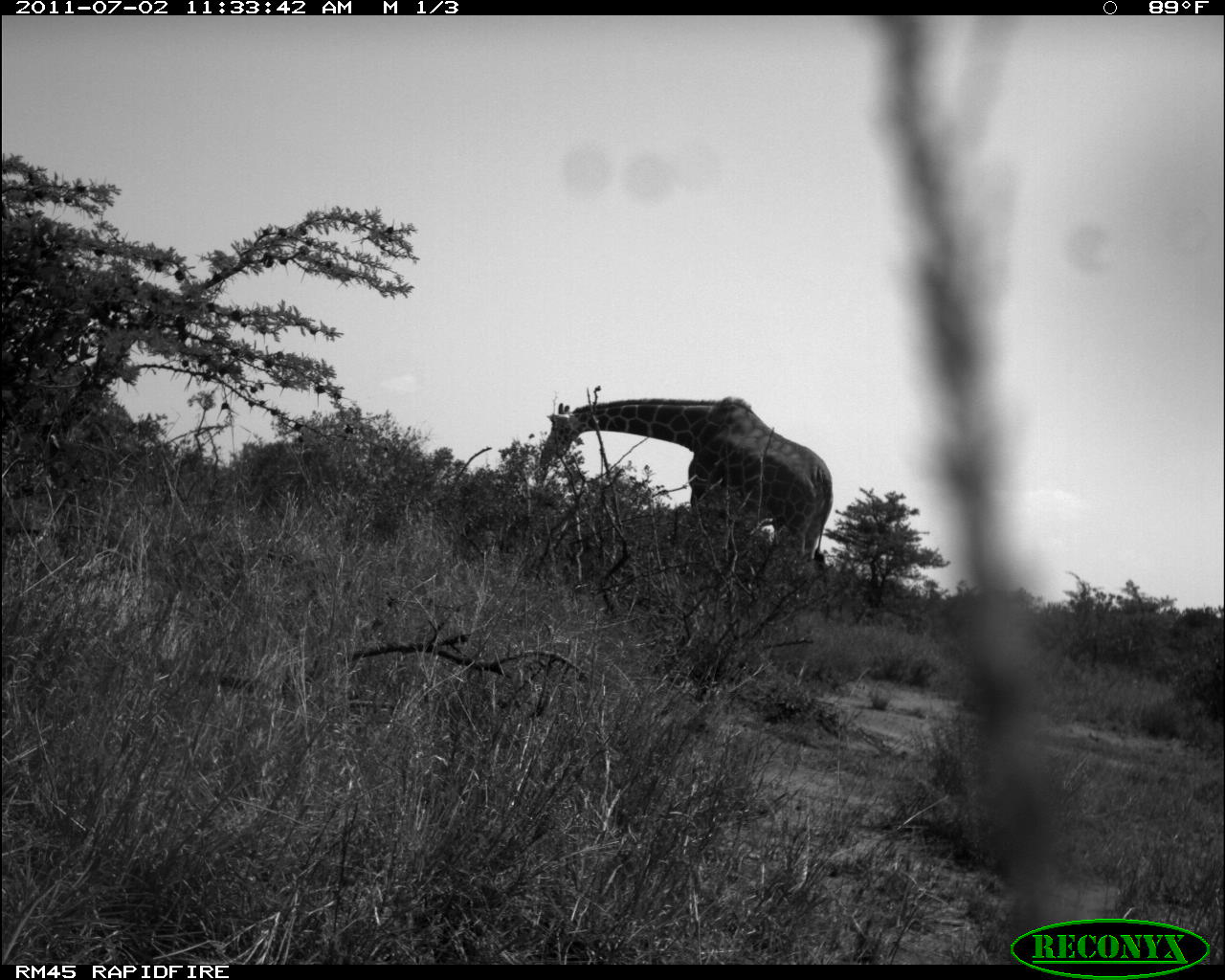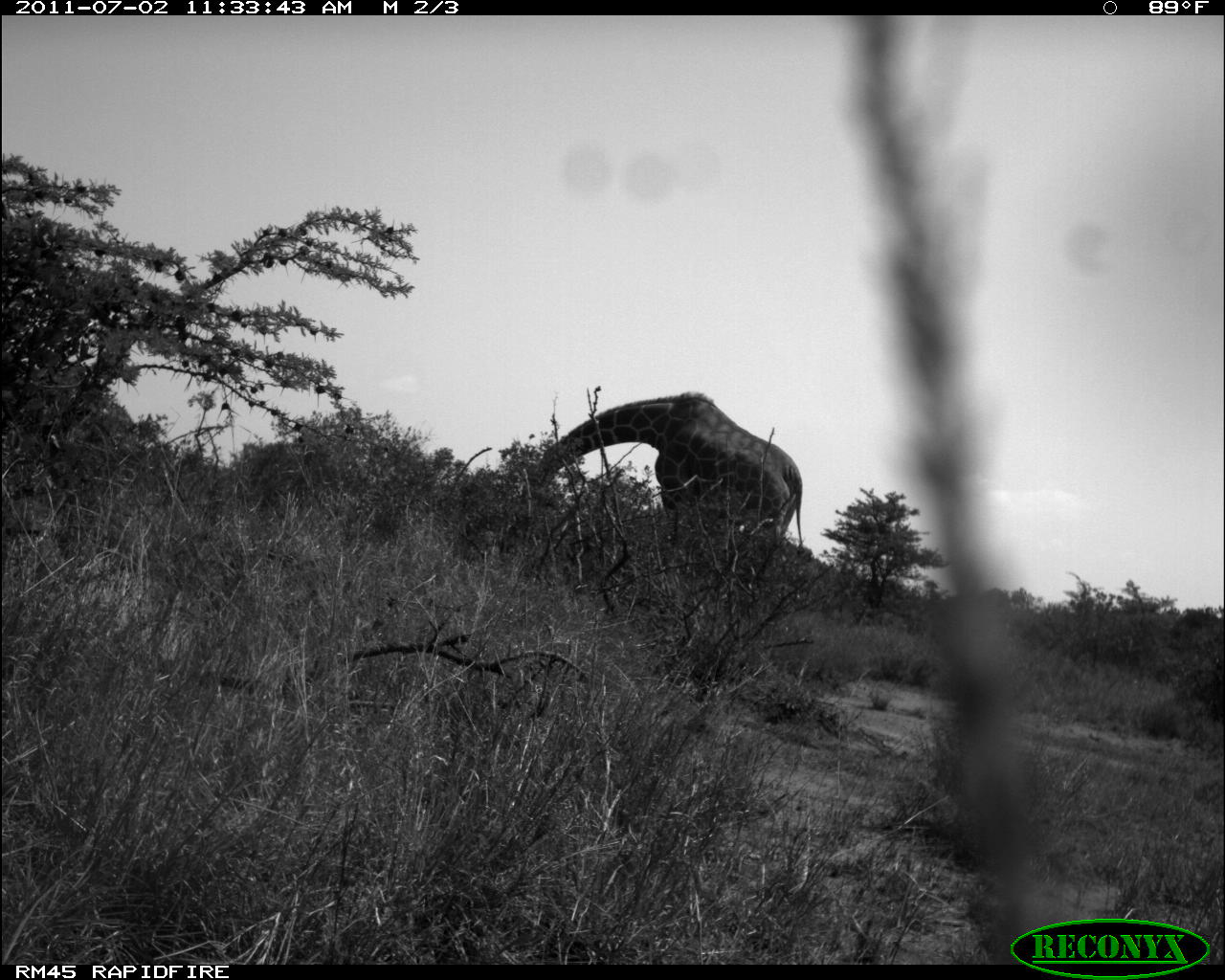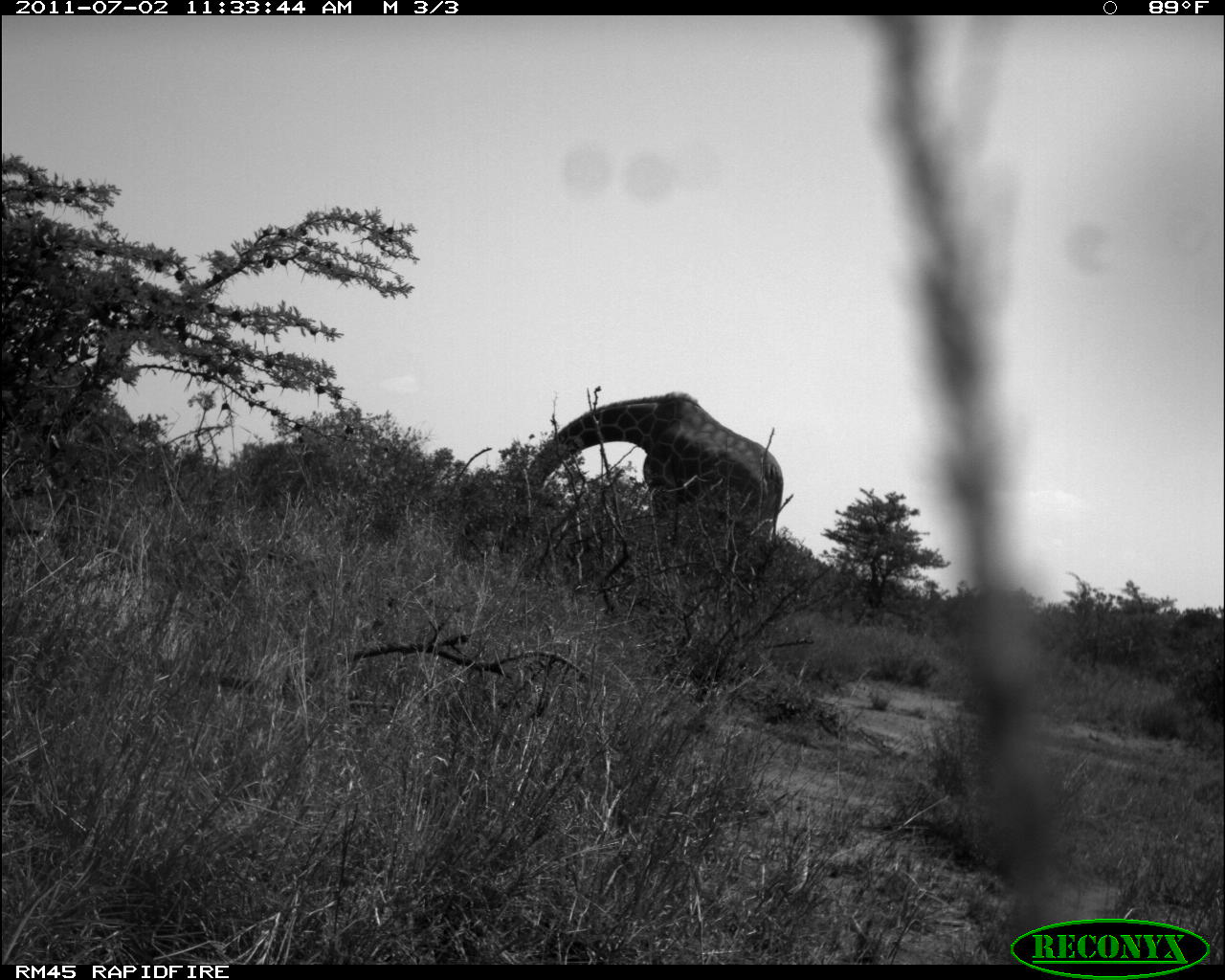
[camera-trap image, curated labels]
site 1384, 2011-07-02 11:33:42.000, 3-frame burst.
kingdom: Animalia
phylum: Chordata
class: Mammalia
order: Artiodactyla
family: Giraffidae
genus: Giraffa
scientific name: Giraffa camelopardalis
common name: giraffe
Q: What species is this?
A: Giraffa camelopardalis (giraffe).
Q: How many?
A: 1.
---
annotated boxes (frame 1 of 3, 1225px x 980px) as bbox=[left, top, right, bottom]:
giraffa camelopardalis: bbox=[534, 396, 829, 568]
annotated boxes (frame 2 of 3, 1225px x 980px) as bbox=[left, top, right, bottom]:
giraffa camelopardalis: bbox=[536, 391, 804, 580]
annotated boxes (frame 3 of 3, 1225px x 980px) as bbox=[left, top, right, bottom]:
giraffa camelopardalis: bbox=[521, 390, 785, 571]